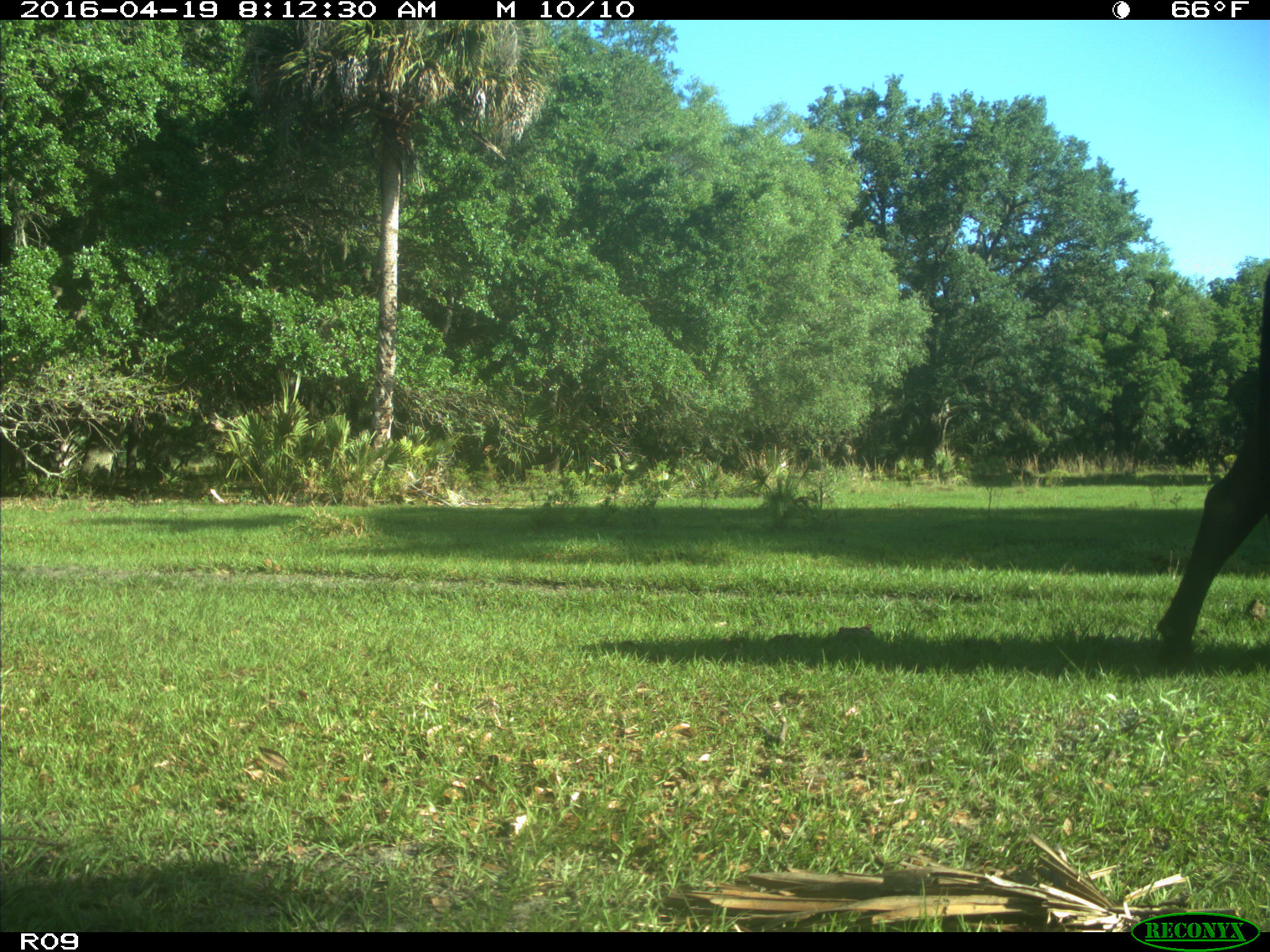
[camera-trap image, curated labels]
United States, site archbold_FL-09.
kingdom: Animalia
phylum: Chordata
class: Mammalia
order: Artiodactyla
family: Bovidae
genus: Bos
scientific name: Bos taurus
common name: domestic cow